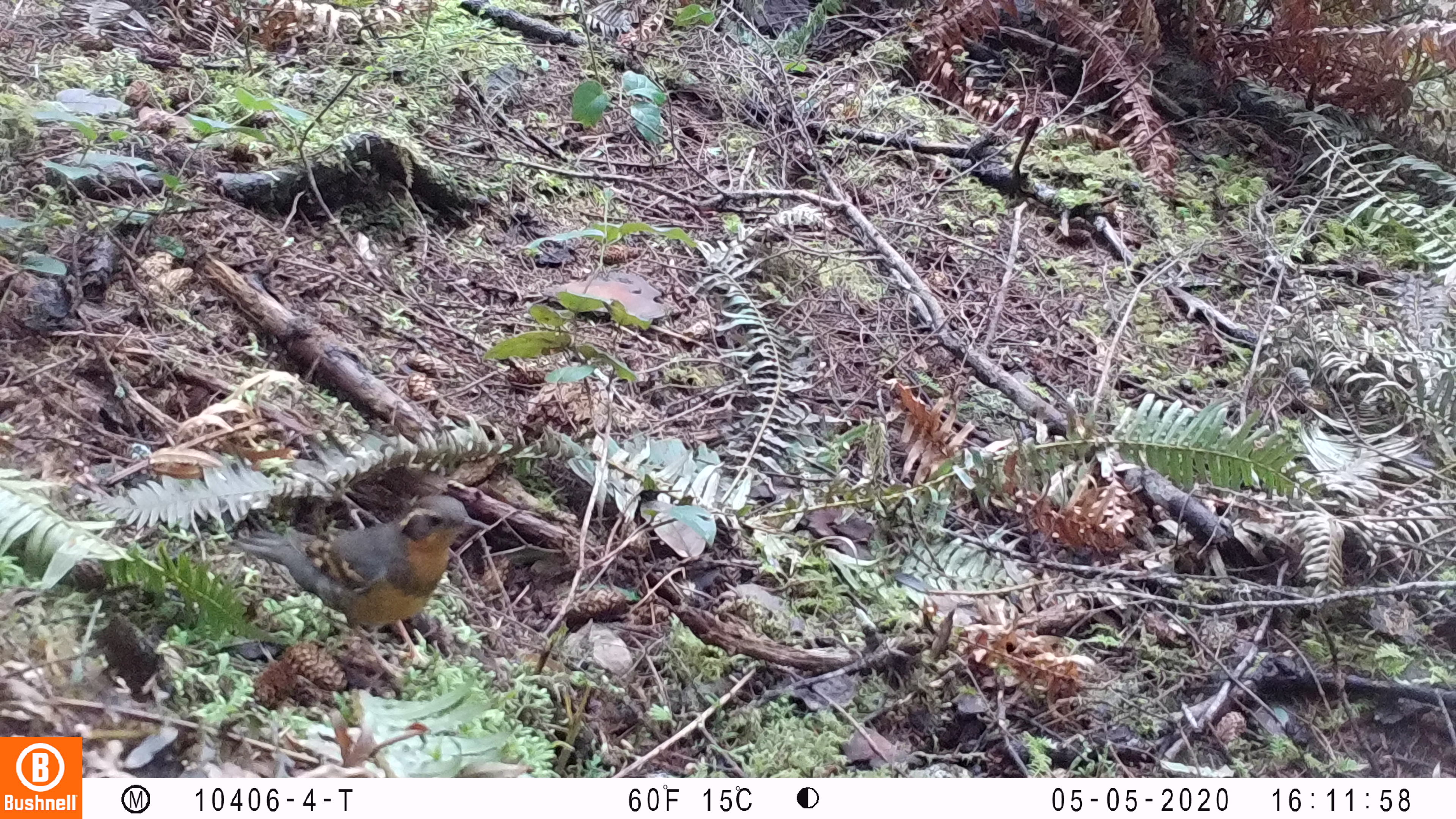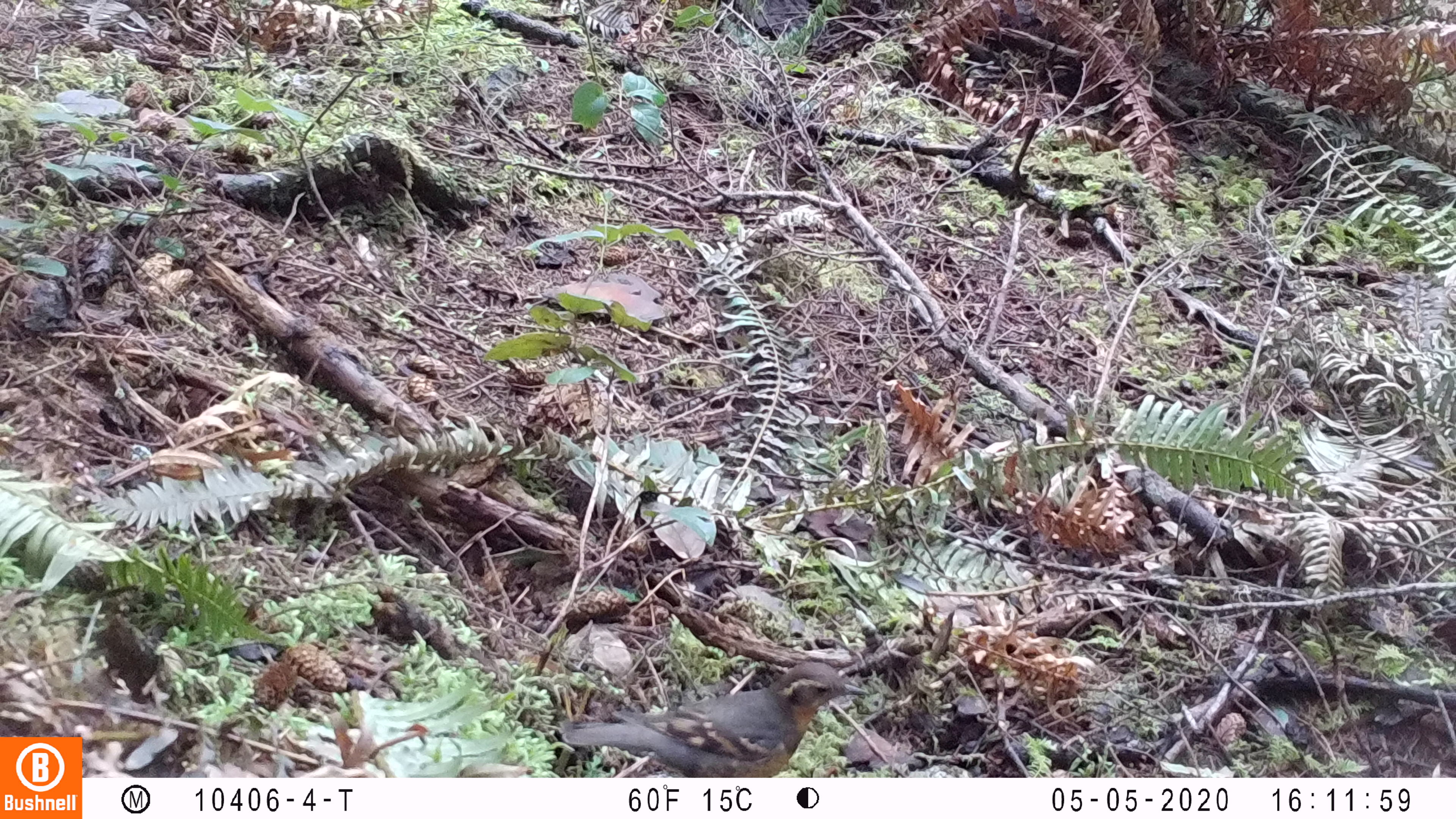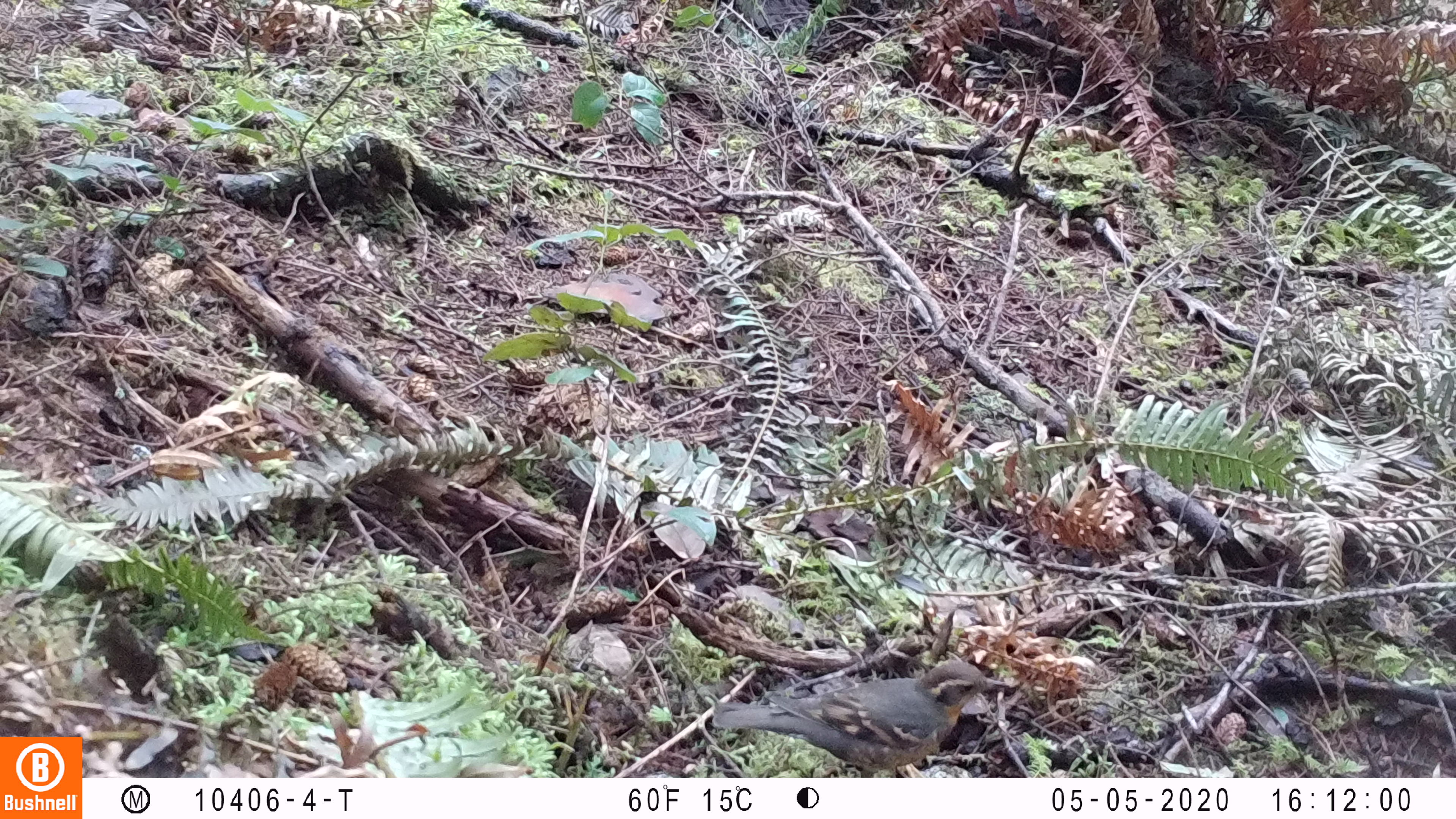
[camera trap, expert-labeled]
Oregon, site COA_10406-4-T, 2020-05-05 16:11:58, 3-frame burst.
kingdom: Animalia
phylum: Chordata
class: Aves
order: Passeriformes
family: Turdidae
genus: Ixoreus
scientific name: Ixoreus naevius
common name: varied thrush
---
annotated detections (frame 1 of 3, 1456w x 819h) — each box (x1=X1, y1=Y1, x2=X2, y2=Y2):
varied thrush: (x1=238, y1=490, x2=496, y2=660)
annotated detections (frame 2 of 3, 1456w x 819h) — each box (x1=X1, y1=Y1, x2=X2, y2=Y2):
varied thrush: (x1=559, y1=655, x2=869, y2=775)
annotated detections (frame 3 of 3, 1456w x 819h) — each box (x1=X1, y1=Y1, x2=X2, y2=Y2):
varied thrush: (x1=706, y1=658, x2=1010, y2=772)